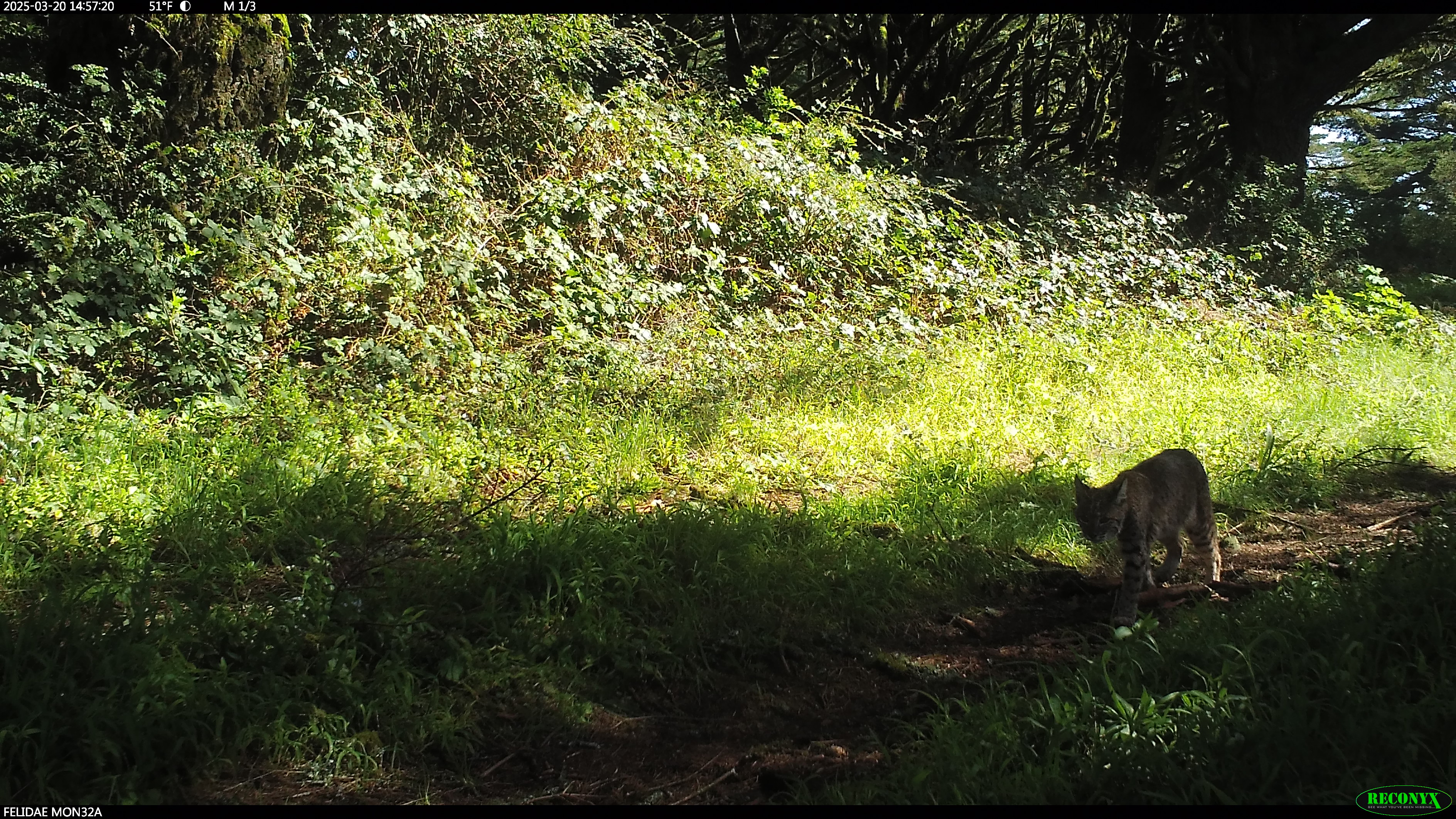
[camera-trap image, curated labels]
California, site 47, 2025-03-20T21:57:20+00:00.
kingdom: Animalia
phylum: Chordata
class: Mammalia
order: Carnivora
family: Felidae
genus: Lynx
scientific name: Lynx rufus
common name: bobcat